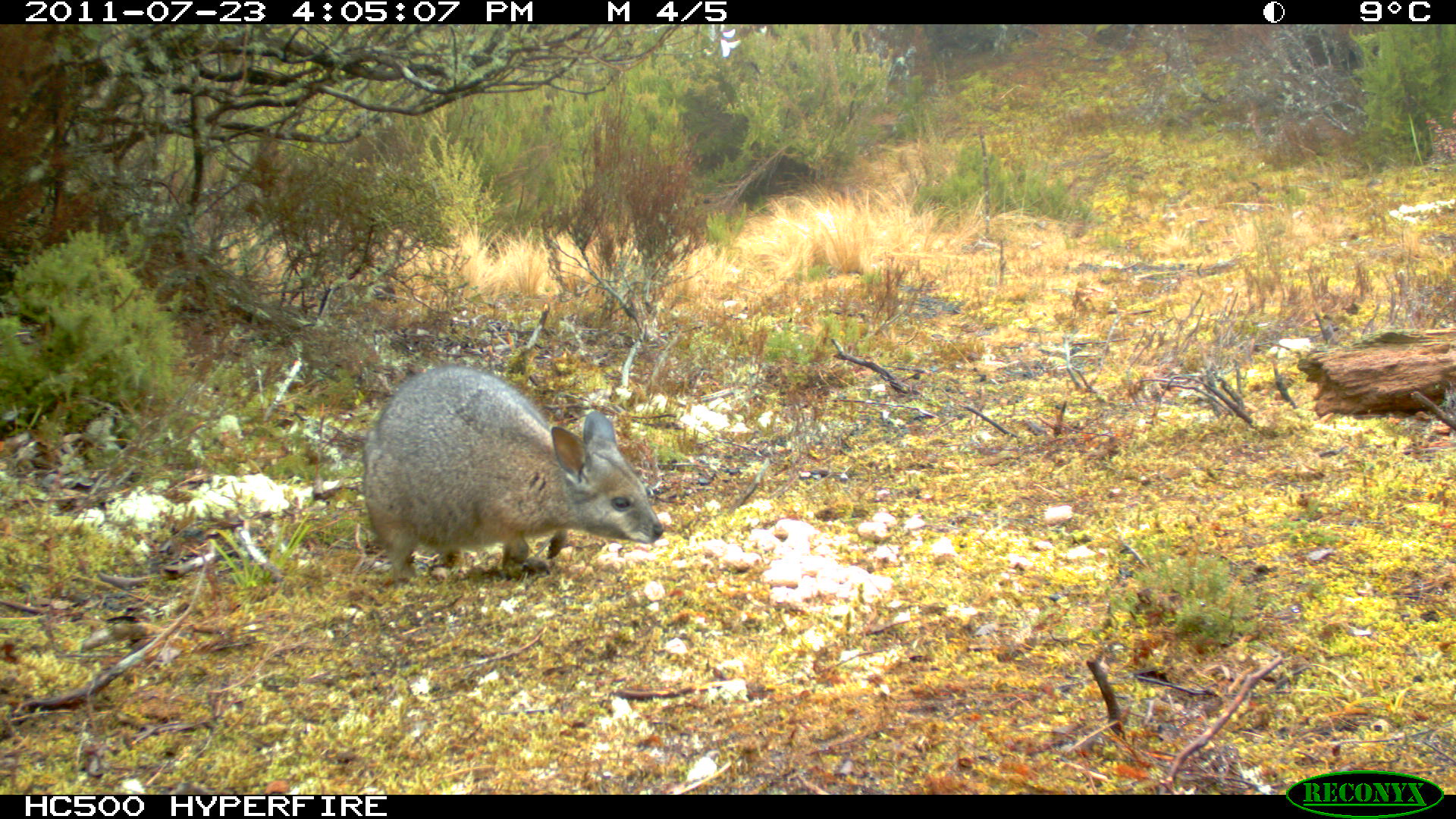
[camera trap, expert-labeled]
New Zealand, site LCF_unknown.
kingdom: Animalia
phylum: Chordata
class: Mammalia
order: Diprotodontia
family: Macropodidae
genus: Notamacropus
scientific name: Notamacropus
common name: wallaby